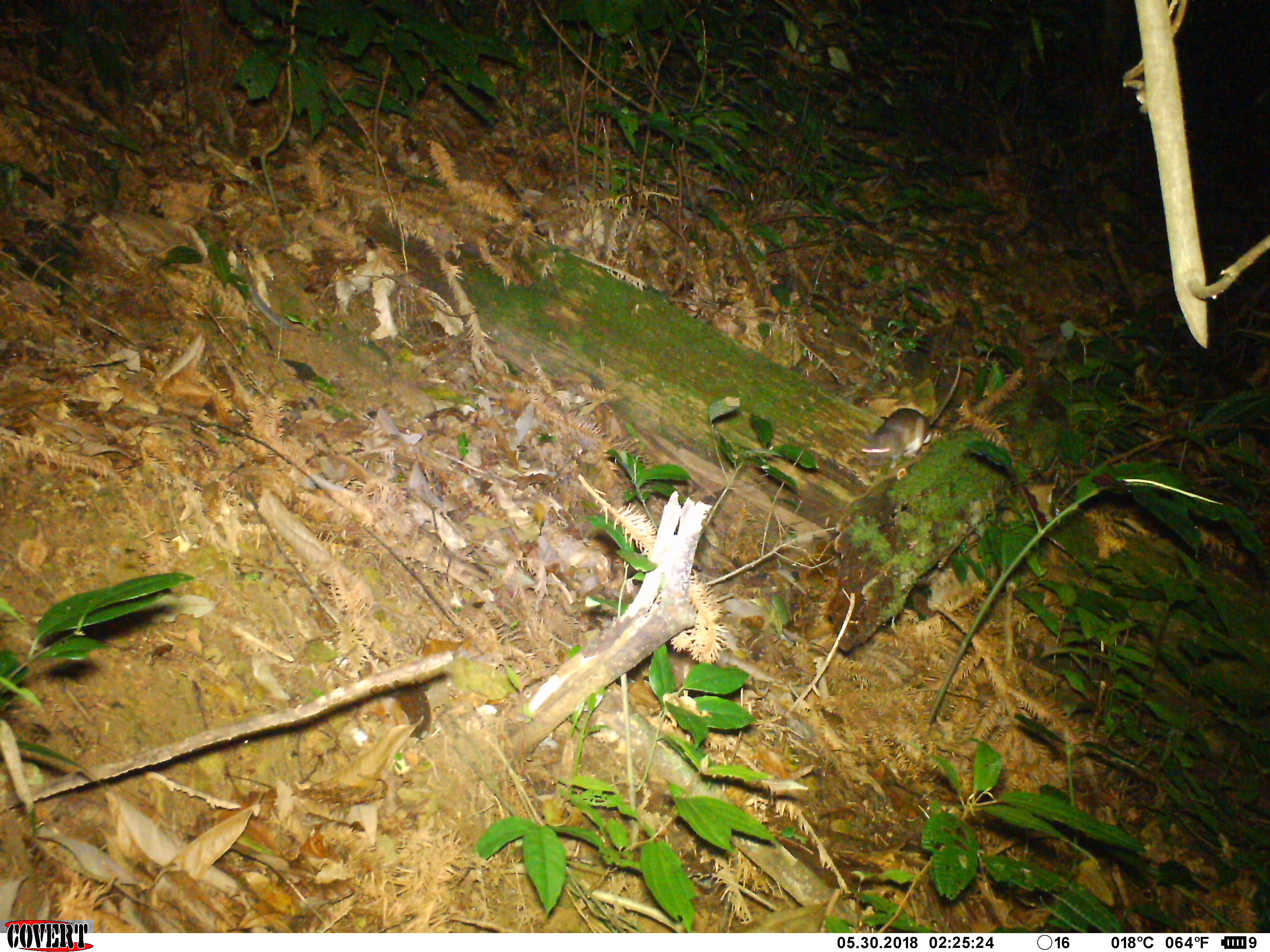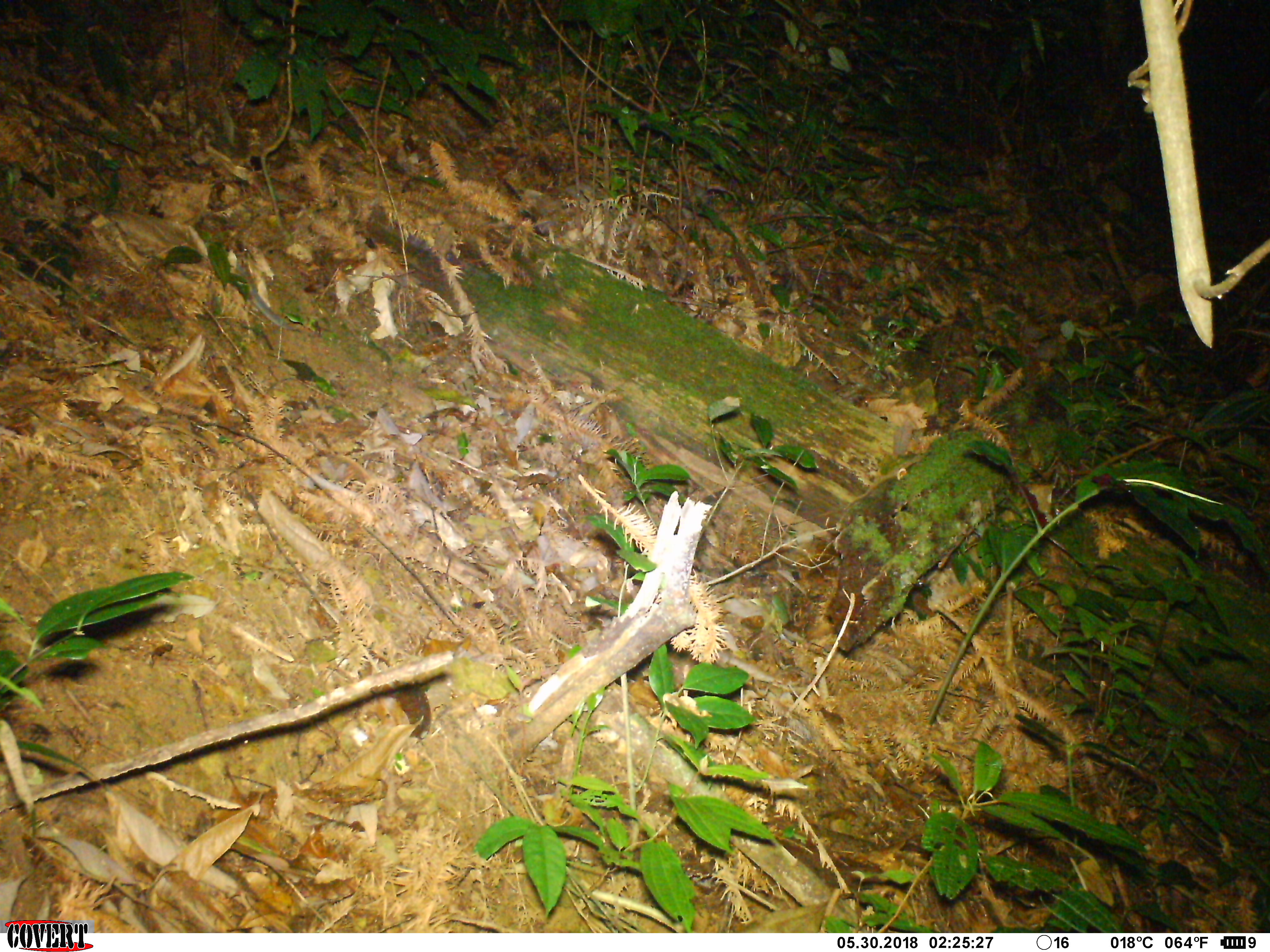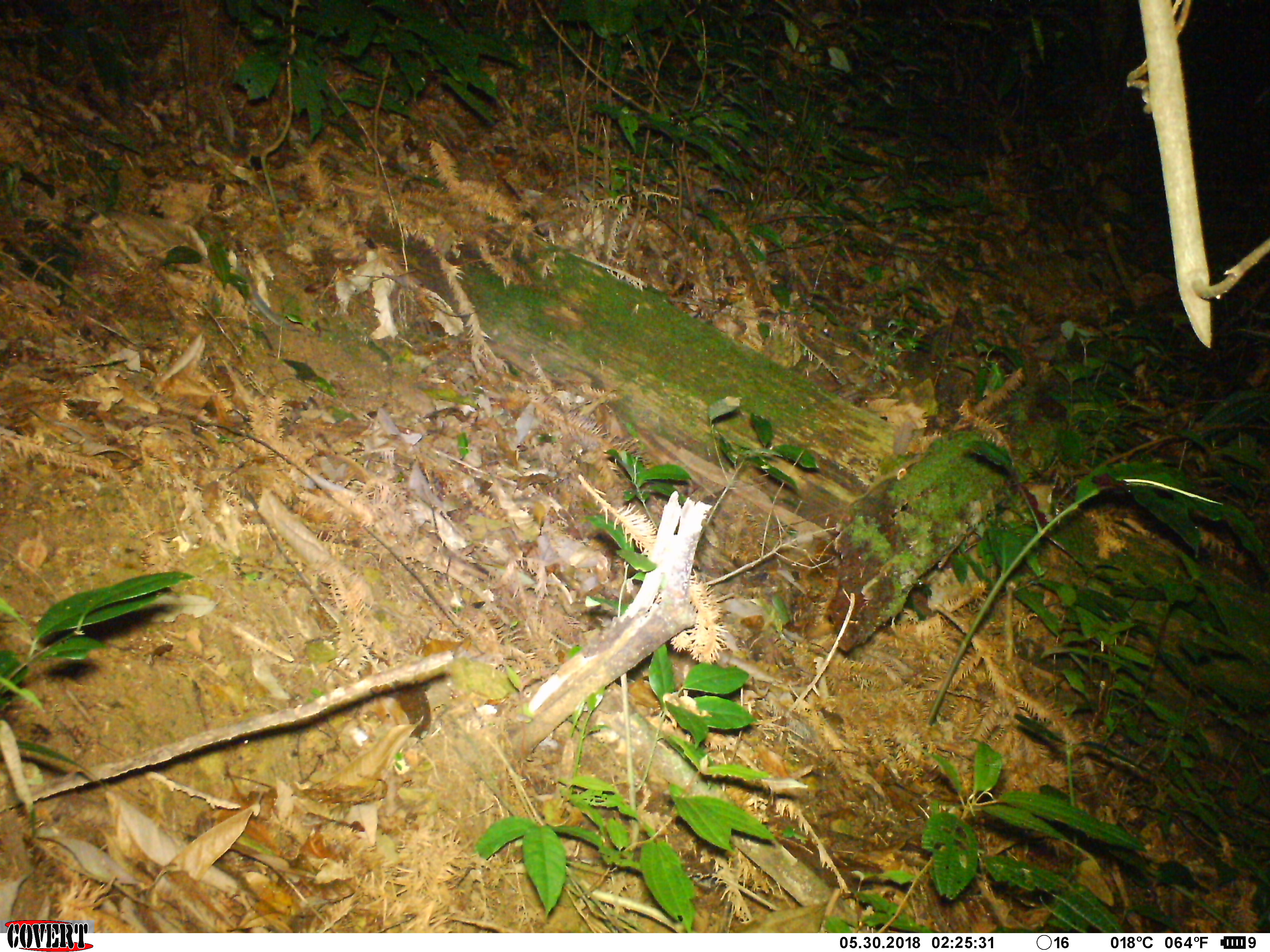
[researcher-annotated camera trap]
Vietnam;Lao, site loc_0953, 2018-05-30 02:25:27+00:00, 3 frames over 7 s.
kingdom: Animalia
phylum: Chordata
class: Mammalia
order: Rodentia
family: Muridae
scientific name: Muridae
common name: old-world mice and rats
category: unidentified murid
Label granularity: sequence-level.